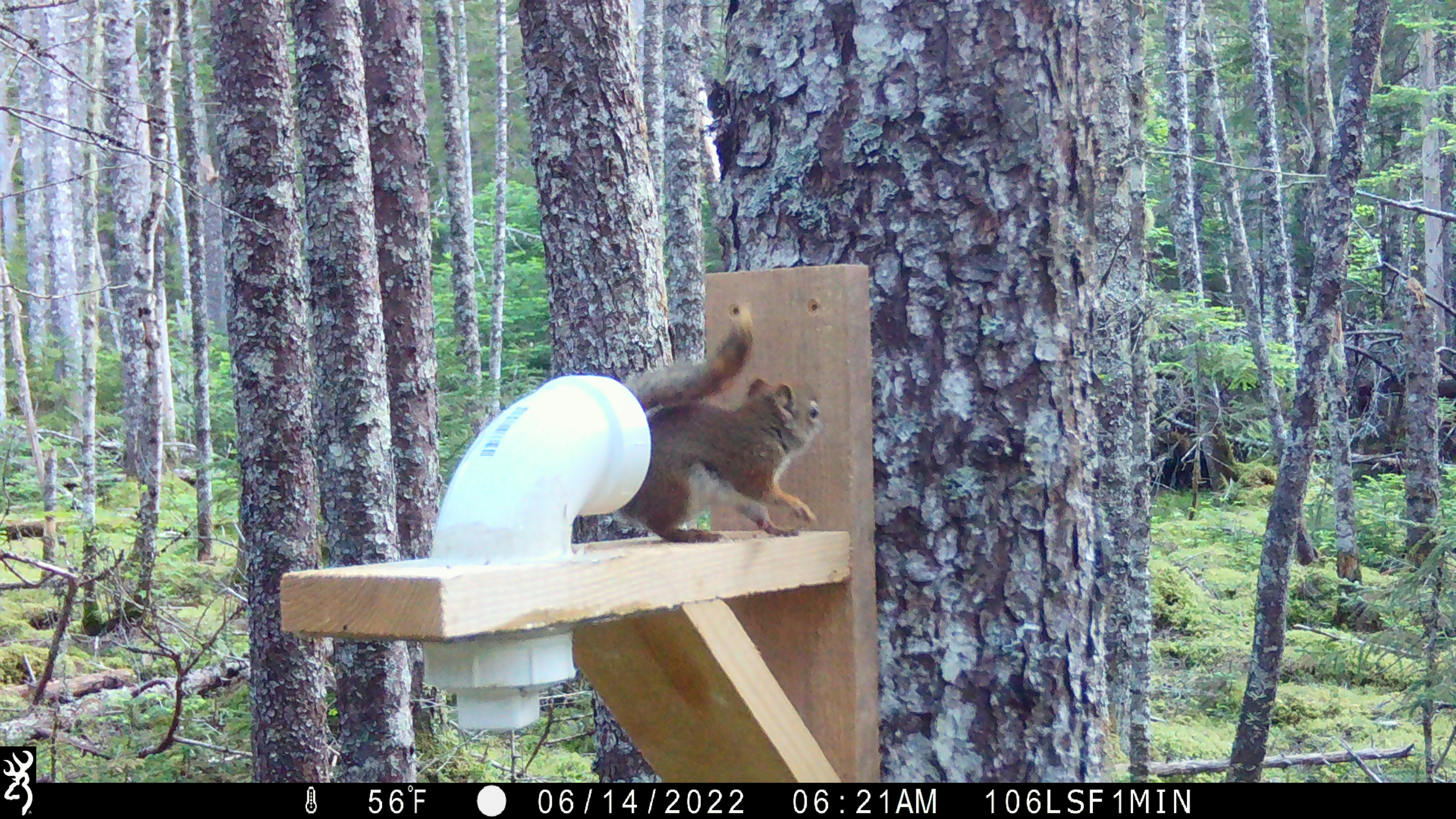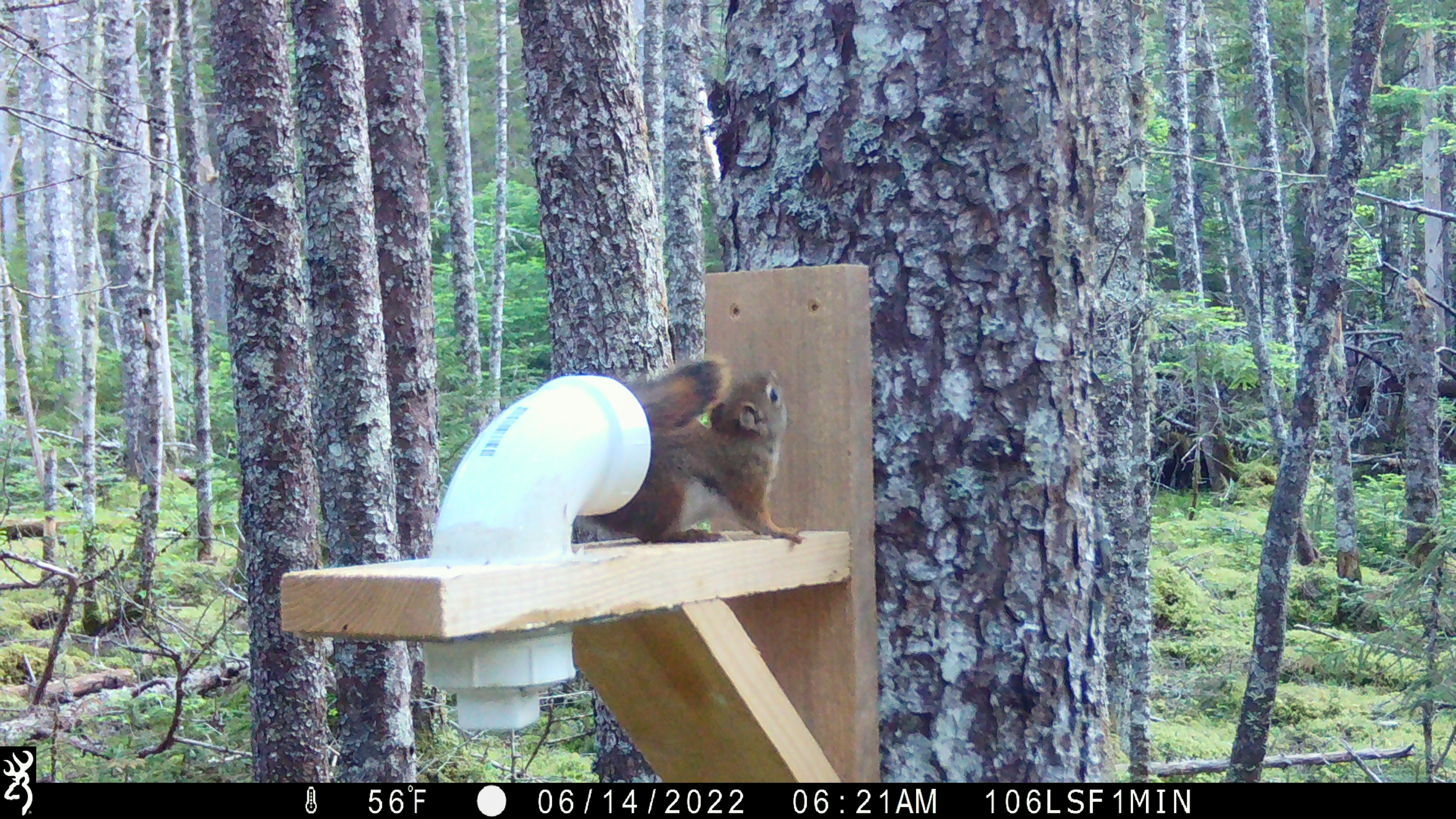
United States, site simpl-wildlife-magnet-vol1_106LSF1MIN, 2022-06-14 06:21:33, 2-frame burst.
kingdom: Animalia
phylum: Chordata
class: Mammalia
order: Rodentia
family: Sciuridae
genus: Tamiasciurus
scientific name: Tamiasciurus hudsonicus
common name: red squirrel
Red squirrel (Tamiasciurus hudsonicus).